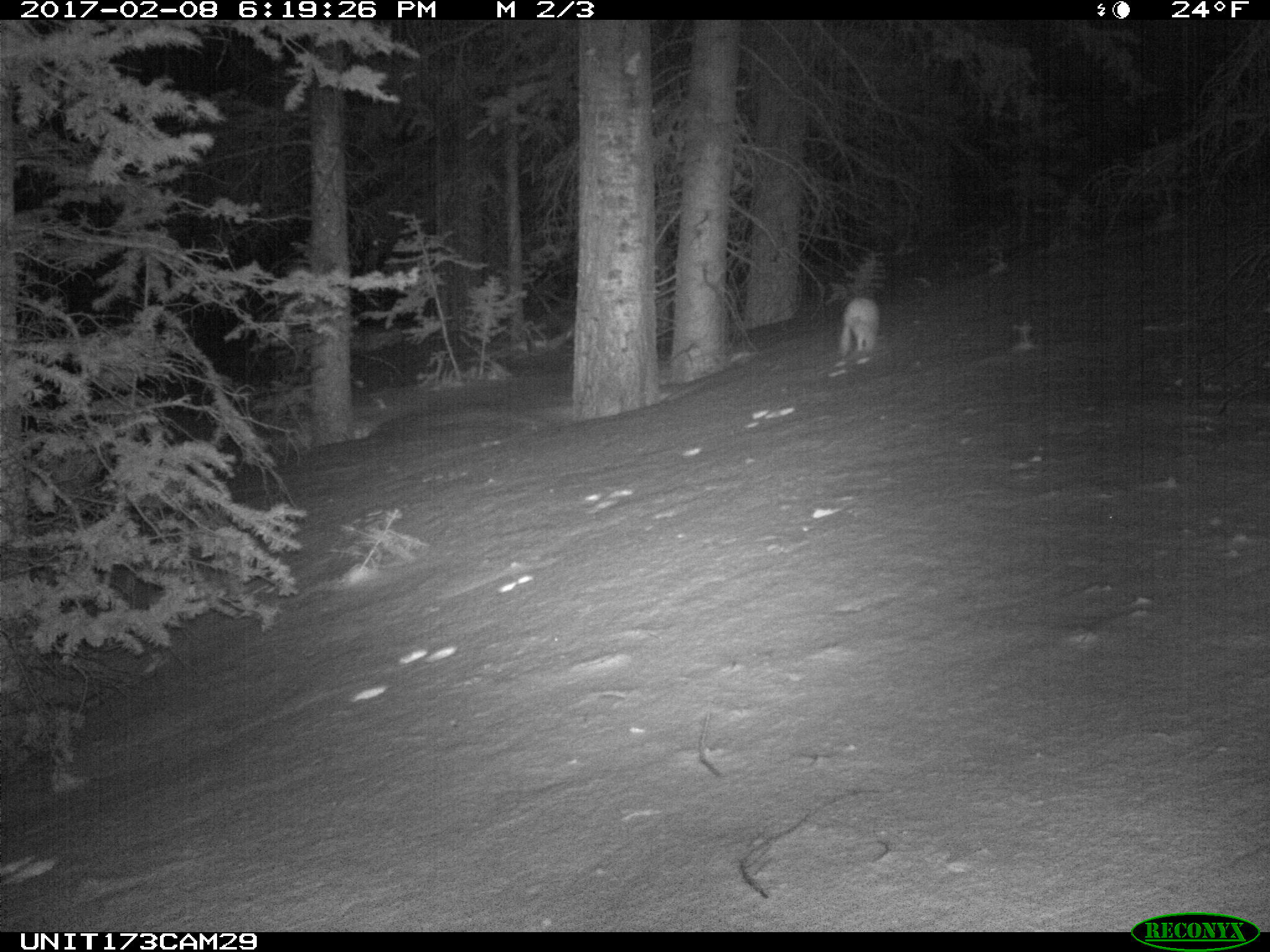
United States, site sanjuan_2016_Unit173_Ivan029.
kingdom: Animalia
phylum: Chordata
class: Mammalia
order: Lagomorpha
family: Leporidae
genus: Lepus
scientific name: Lepus americanus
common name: snowshoe hare